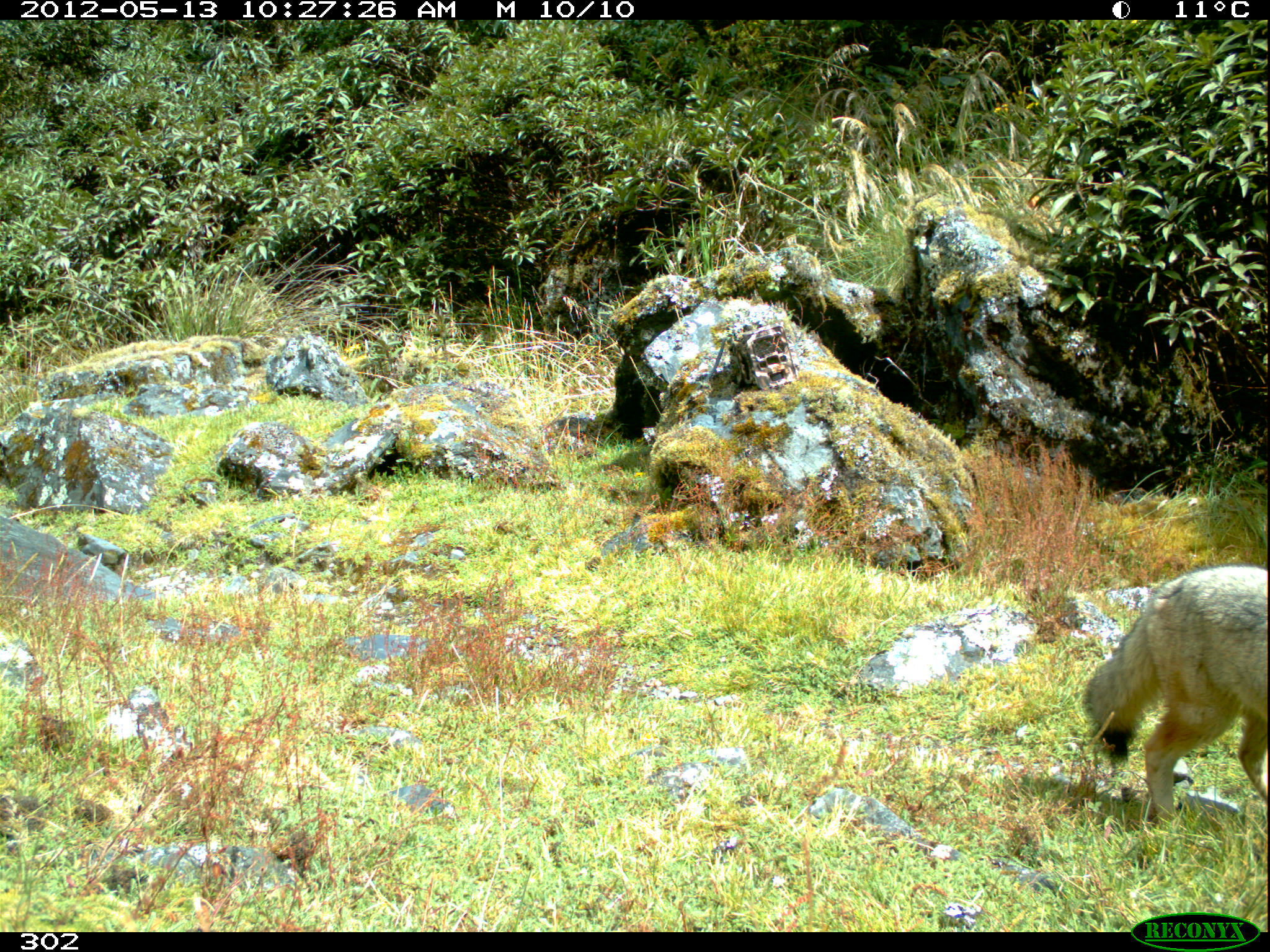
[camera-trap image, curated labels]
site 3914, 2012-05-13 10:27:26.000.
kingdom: Animalia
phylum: Chordata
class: Mammalia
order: Carnivora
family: Canidae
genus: Lycalopex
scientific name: Lycalopex culpaeus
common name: culpeo